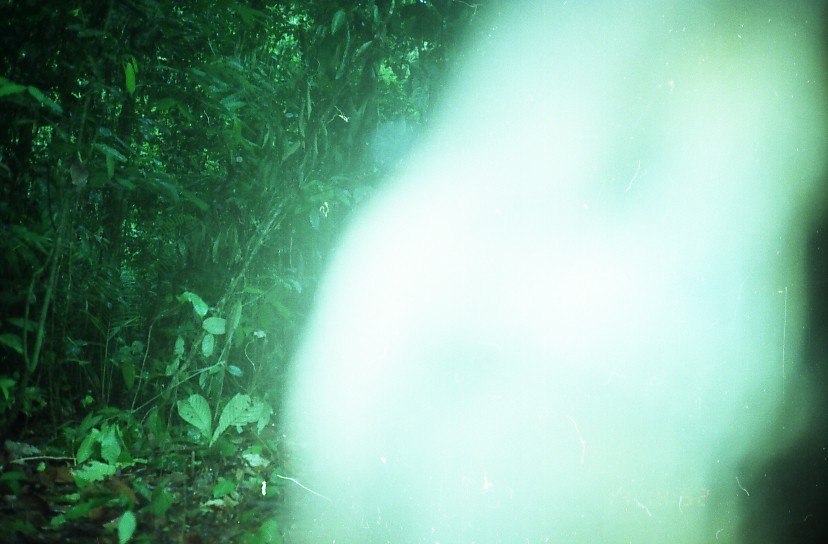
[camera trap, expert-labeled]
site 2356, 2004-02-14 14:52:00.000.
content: unidentified animal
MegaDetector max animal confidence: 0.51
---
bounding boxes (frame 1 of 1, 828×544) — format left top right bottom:
unknown: 276 1 827 543